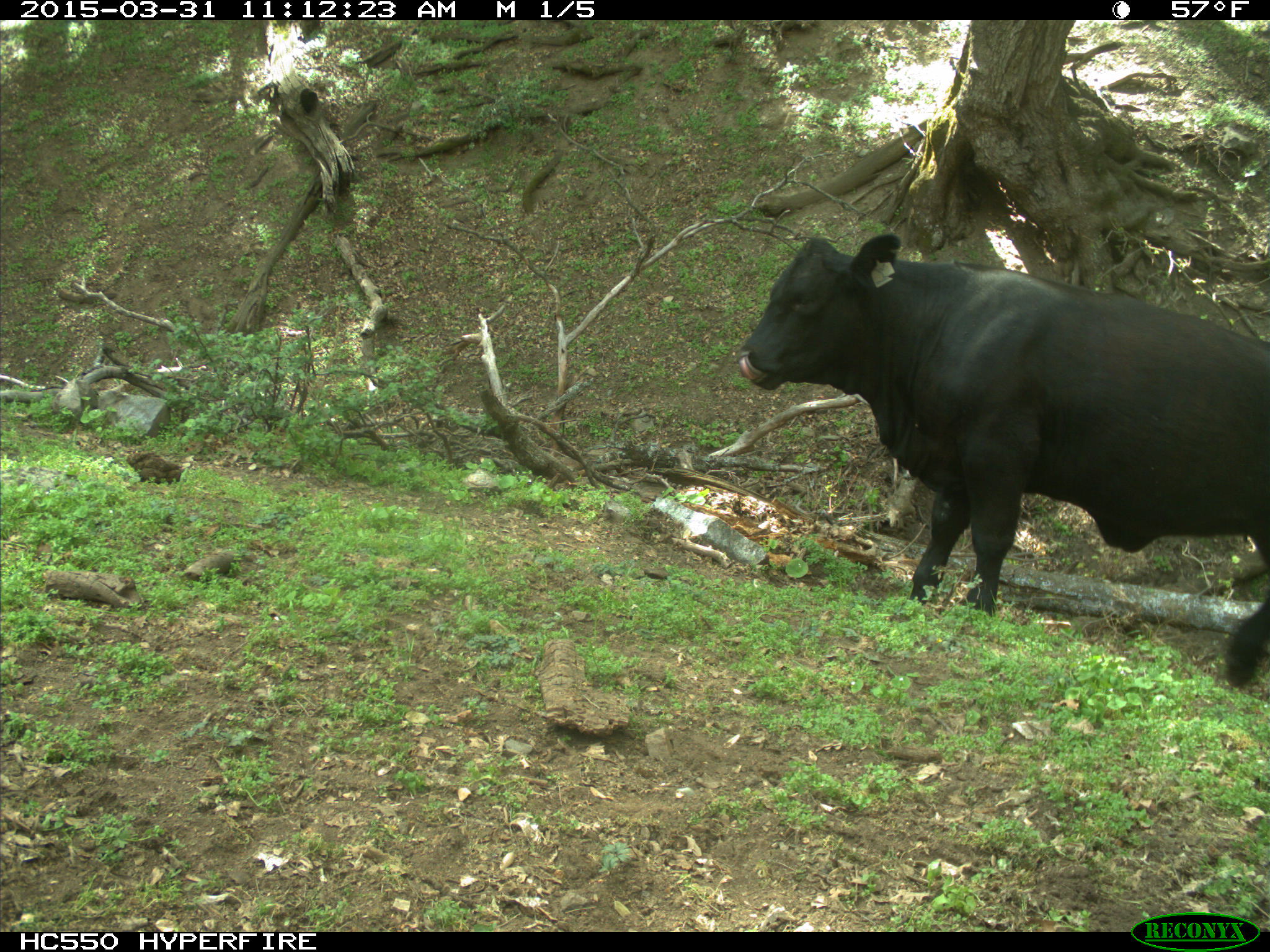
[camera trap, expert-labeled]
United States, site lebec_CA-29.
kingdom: Animalia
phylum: Chordata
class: Mammalia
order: Artiodactyla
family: Bovidae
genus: Bos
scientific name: Bos taurus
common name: domestic cow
Bos taurus (domestic cow).